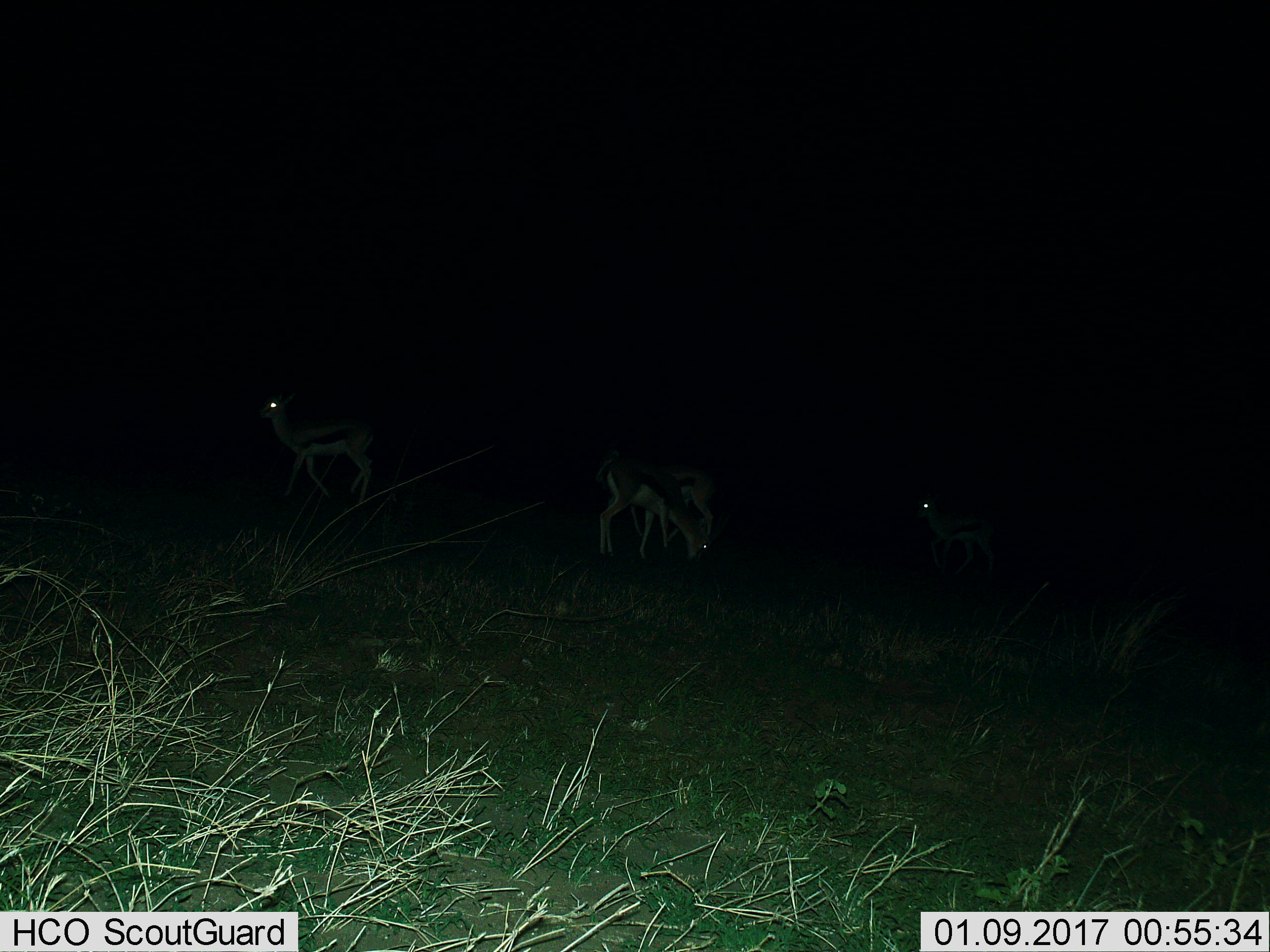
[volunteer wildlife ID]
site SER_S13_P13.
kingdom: Animalia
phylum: Chordata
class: Mammalia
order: Artiodactyla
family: Bovidae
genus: Eudorcas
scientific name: Eudorcas thomsonii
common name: thomson's gazelle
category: gazellethomsons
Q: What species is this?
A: Gazellethomsons (thomson's gazelle) (Eudorcas thomsonii).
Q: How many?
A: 4.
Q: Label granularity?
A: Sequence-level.